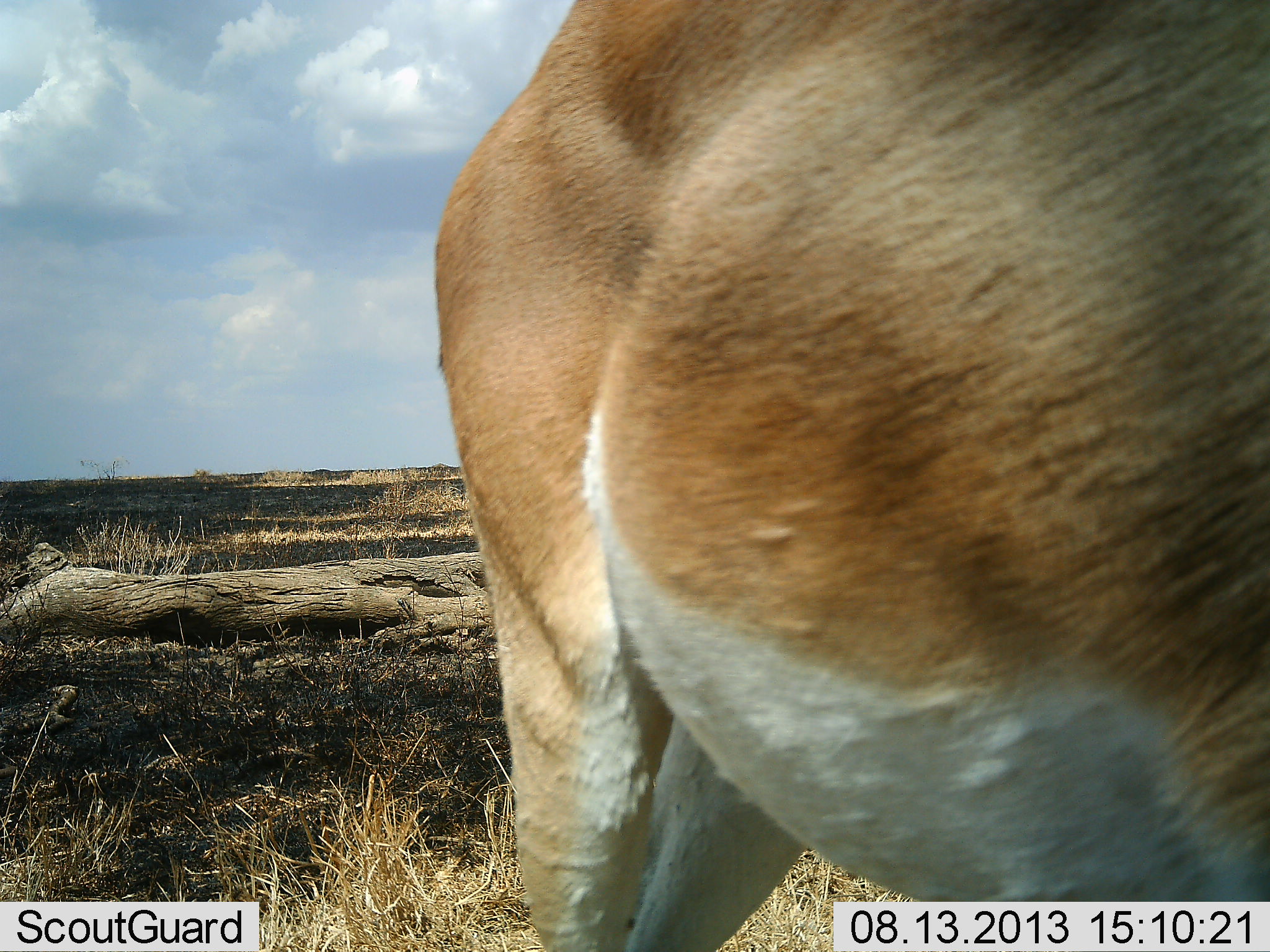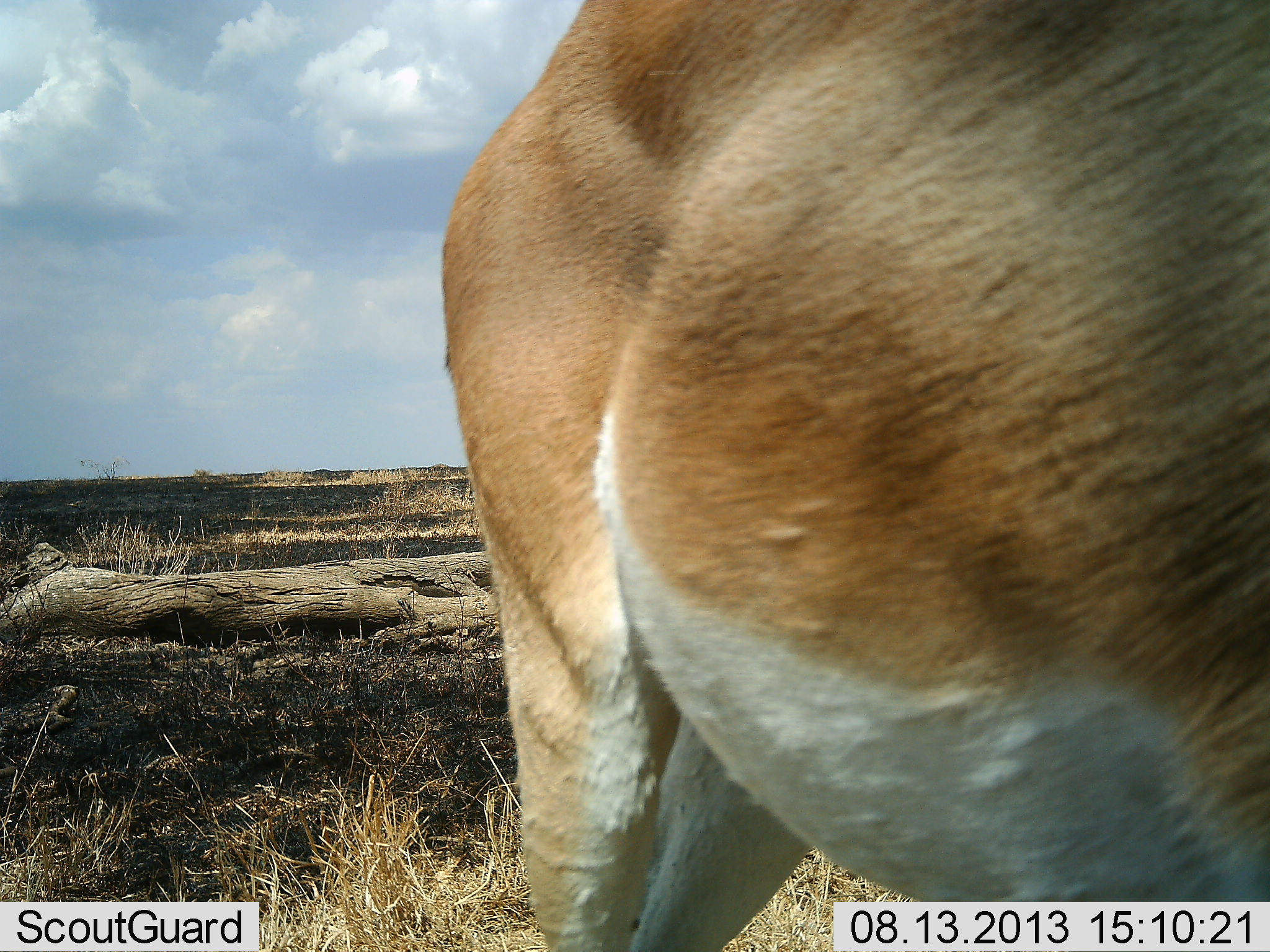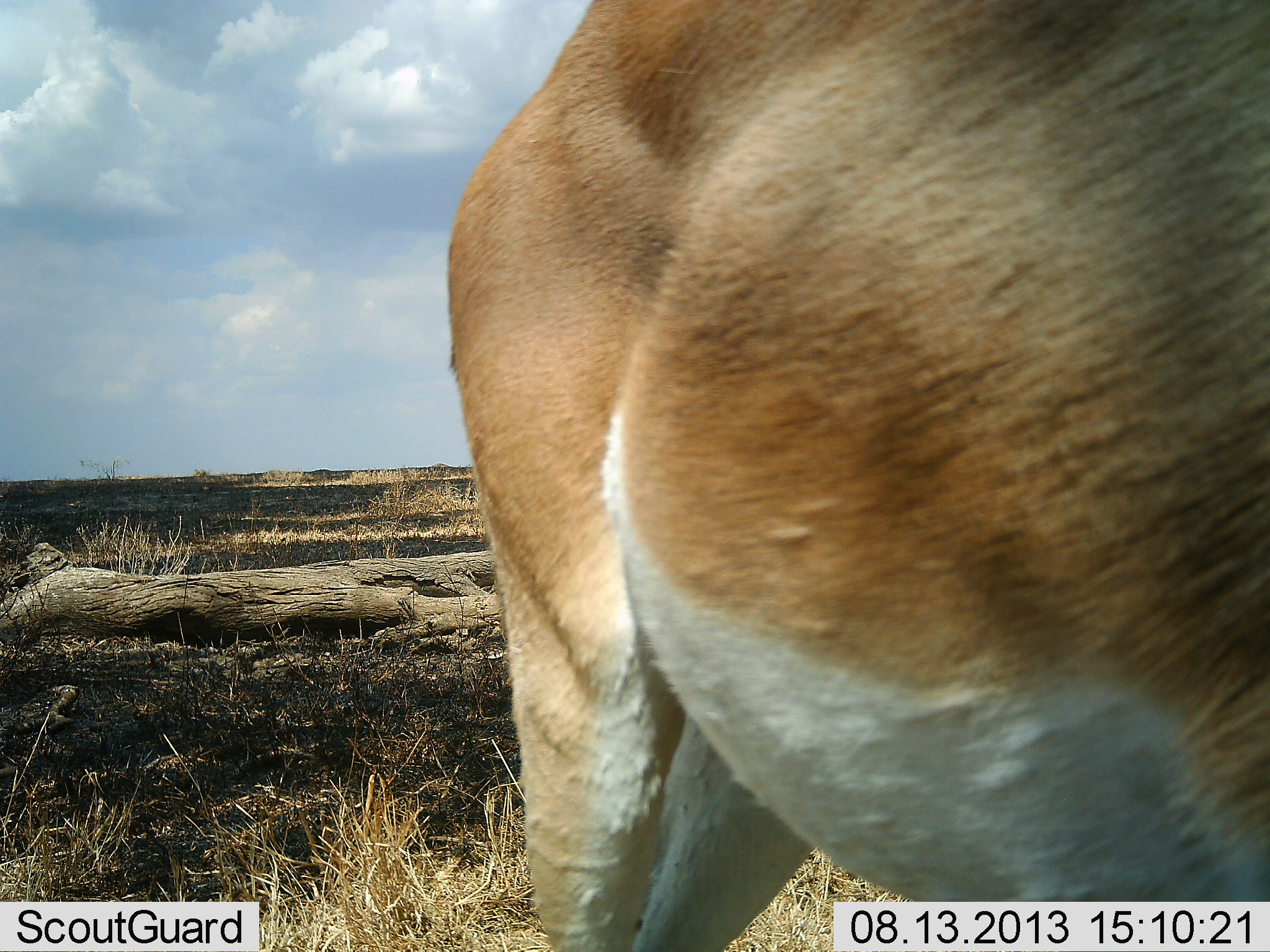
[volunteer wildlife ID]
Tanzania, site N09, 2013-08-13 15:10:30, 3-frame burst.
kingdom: Animalia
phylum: Chordata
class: Mammalia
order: Artiodactyla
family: Bovidae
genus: Nanger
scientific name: Nanger granti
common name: grant's gazelle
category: gazellegrants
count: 1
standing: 95%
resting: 0%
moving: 5%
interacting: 0%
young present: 0%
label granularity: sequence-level